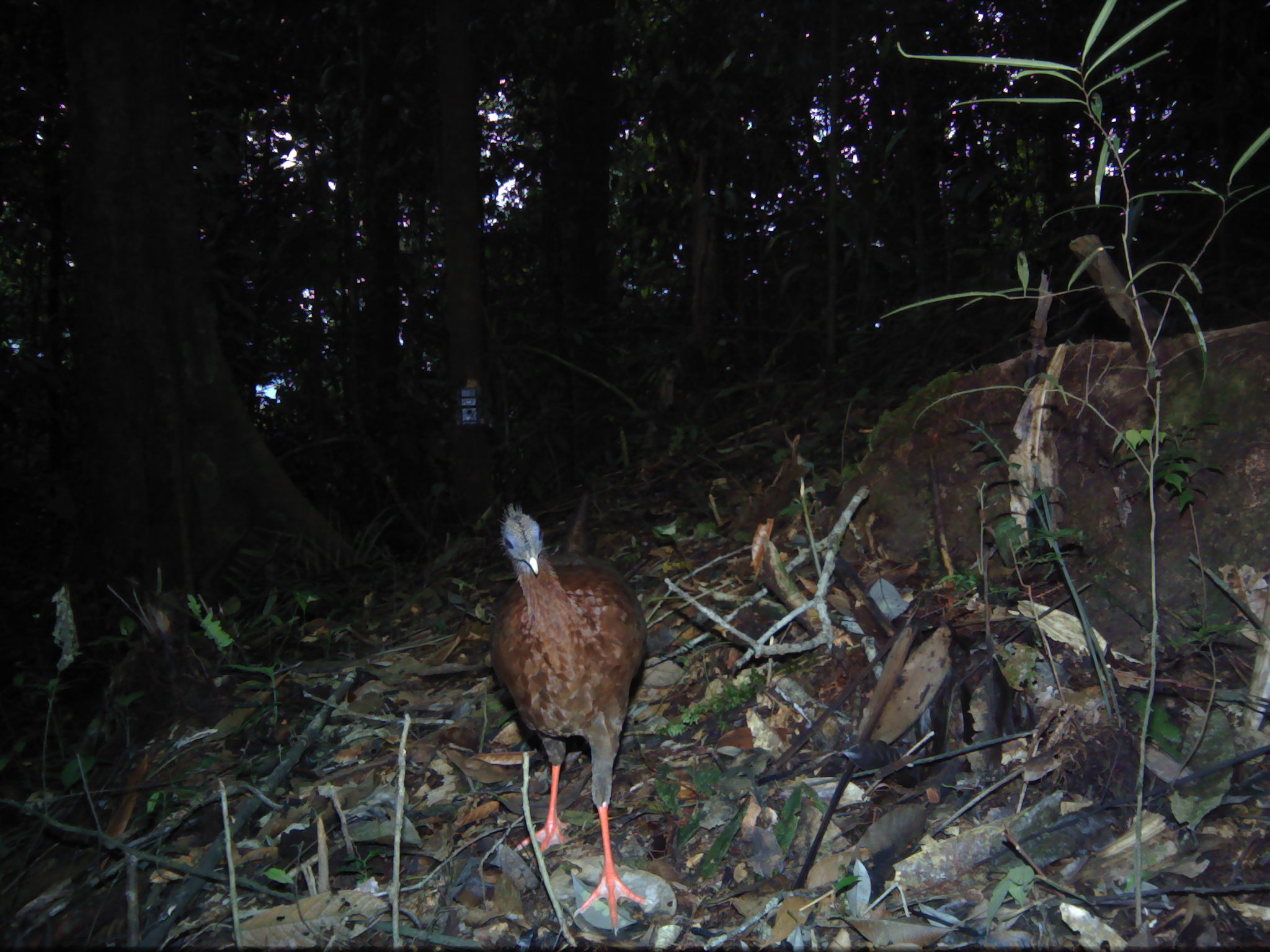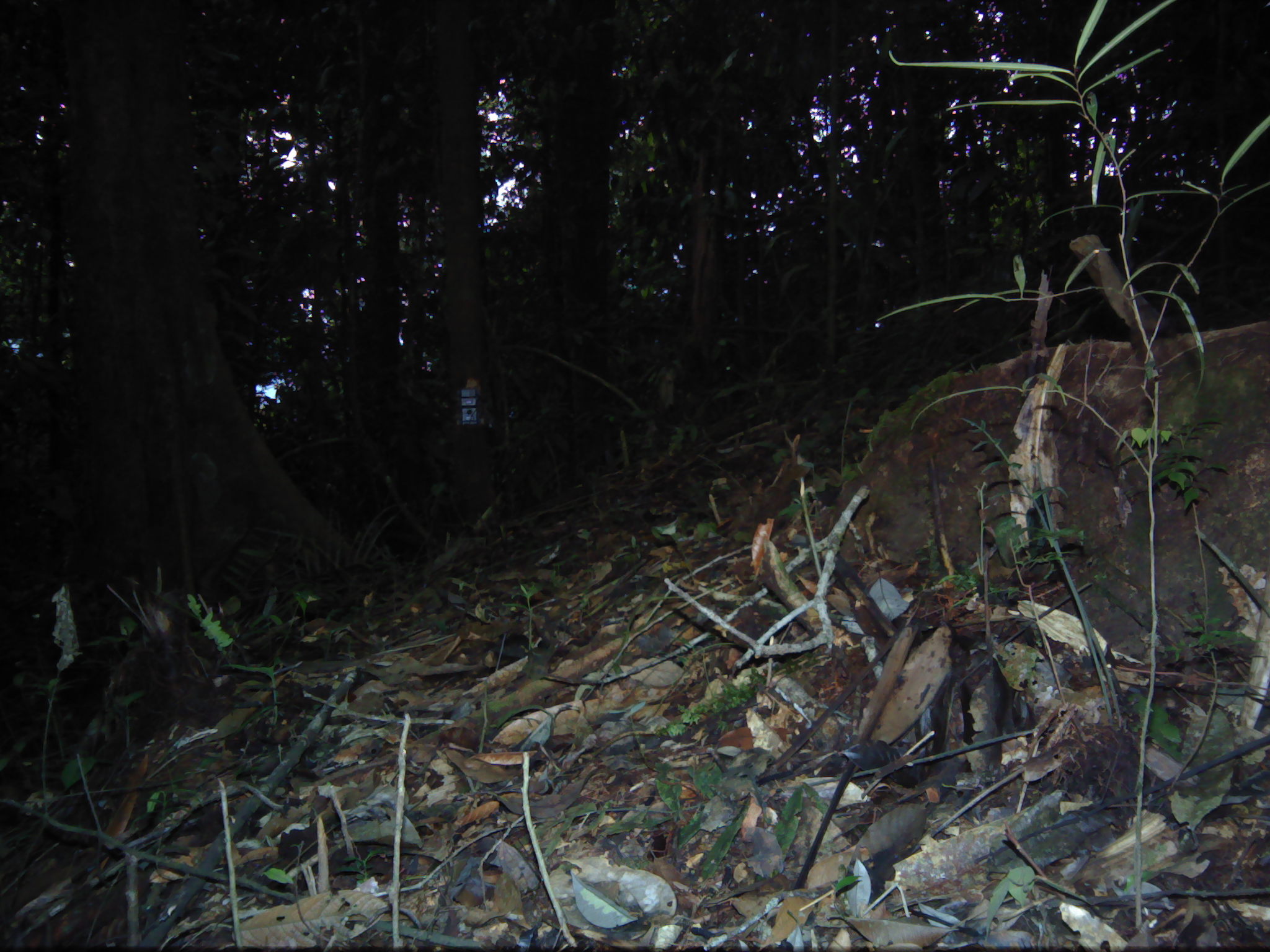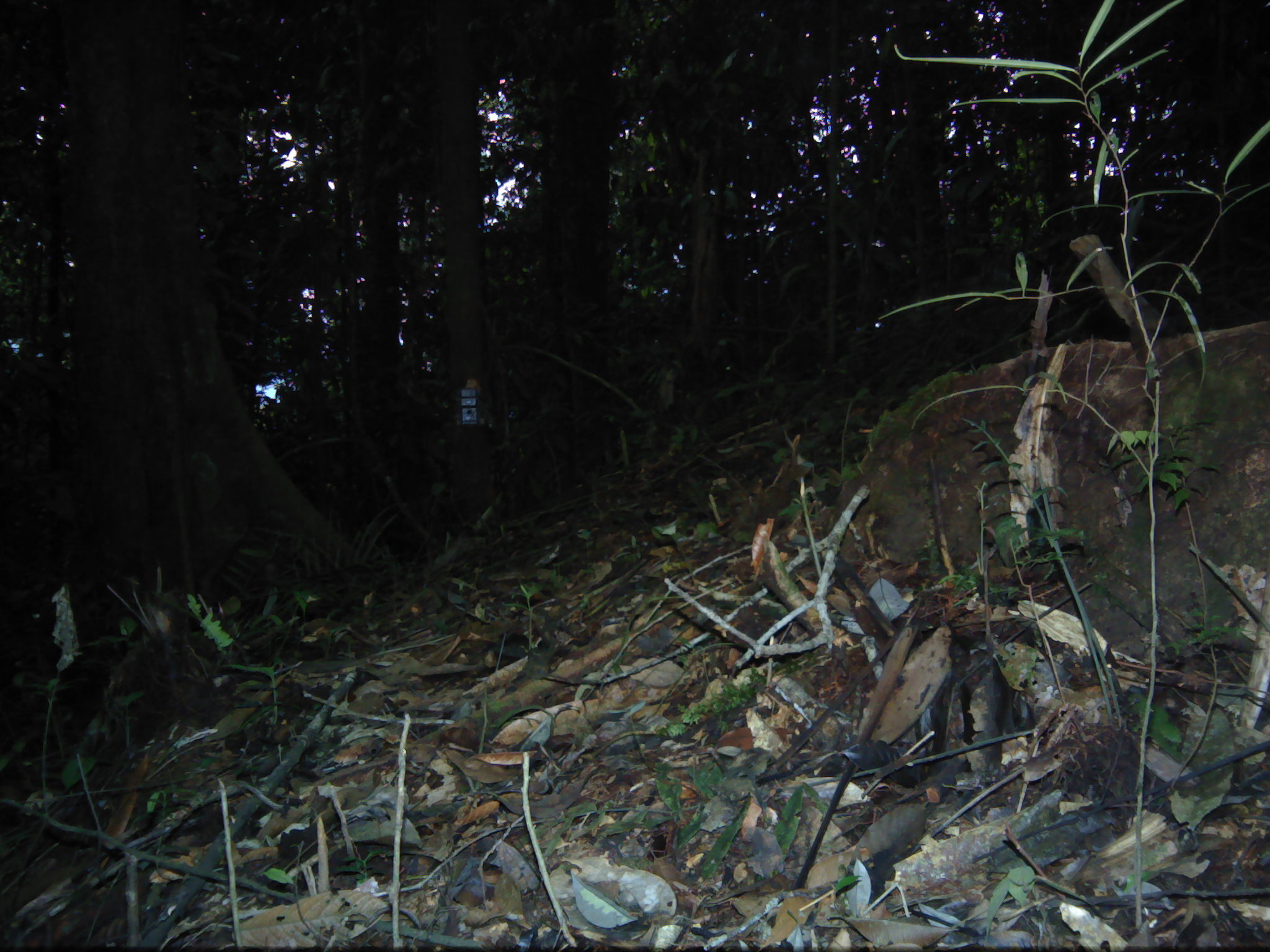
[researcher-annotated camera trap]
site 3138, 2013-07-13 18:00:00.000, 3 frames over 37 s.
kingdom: Animalia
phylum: Chordata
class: Aves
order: Galliformes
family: Phasianidae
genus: Argusianus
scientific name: Argusianus argus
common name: great argus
Argusianus argus (great argus), count 1.